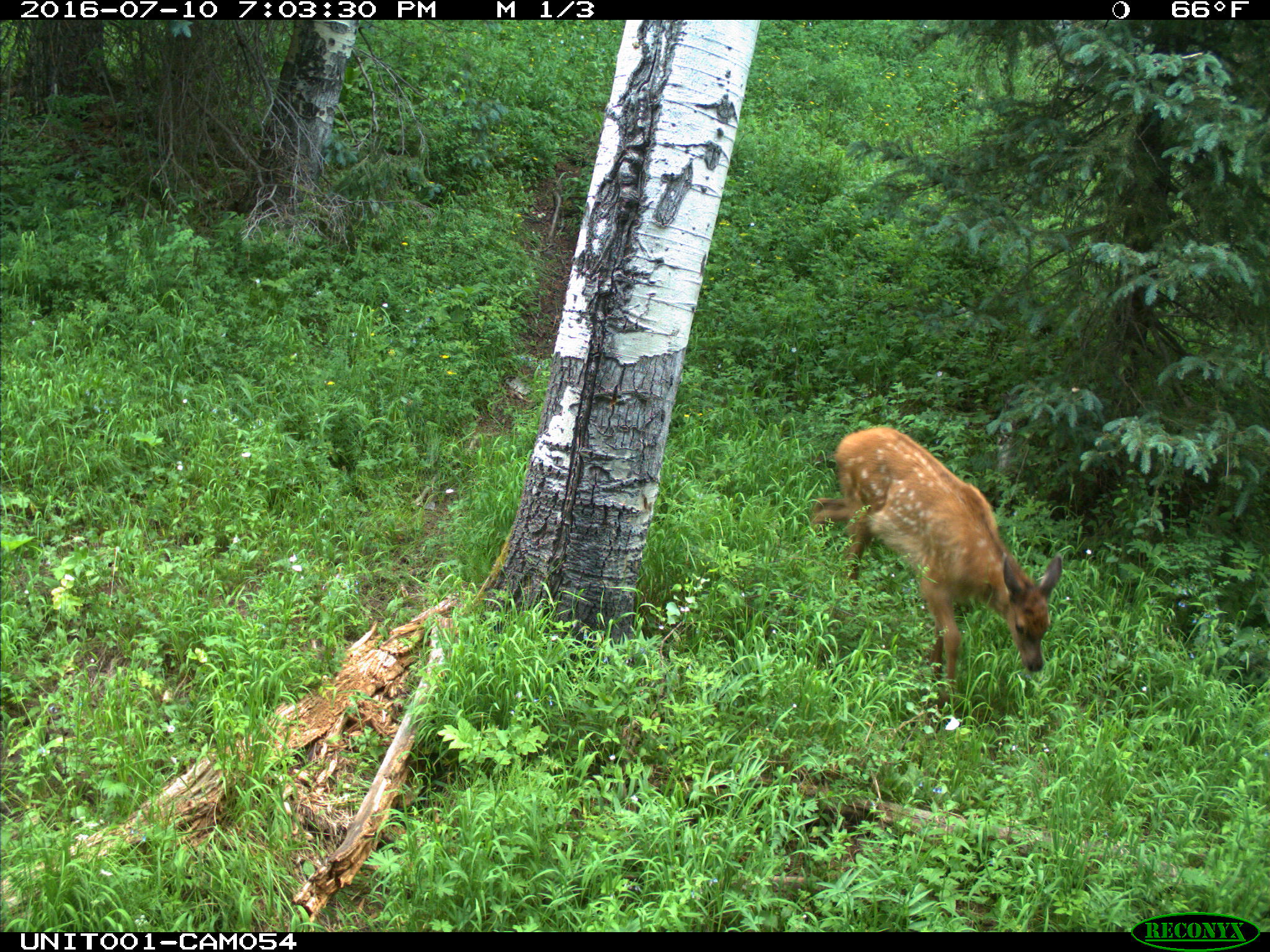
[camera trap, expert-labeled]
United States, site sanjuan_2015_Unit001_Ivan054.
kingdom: Animalia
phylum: Chordata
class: Mammalia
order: Artiodactyla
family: Cervidae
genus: Cervus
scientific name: Cervus elaphus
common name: red deer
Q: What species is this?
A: Cervus elaphus (red deer).